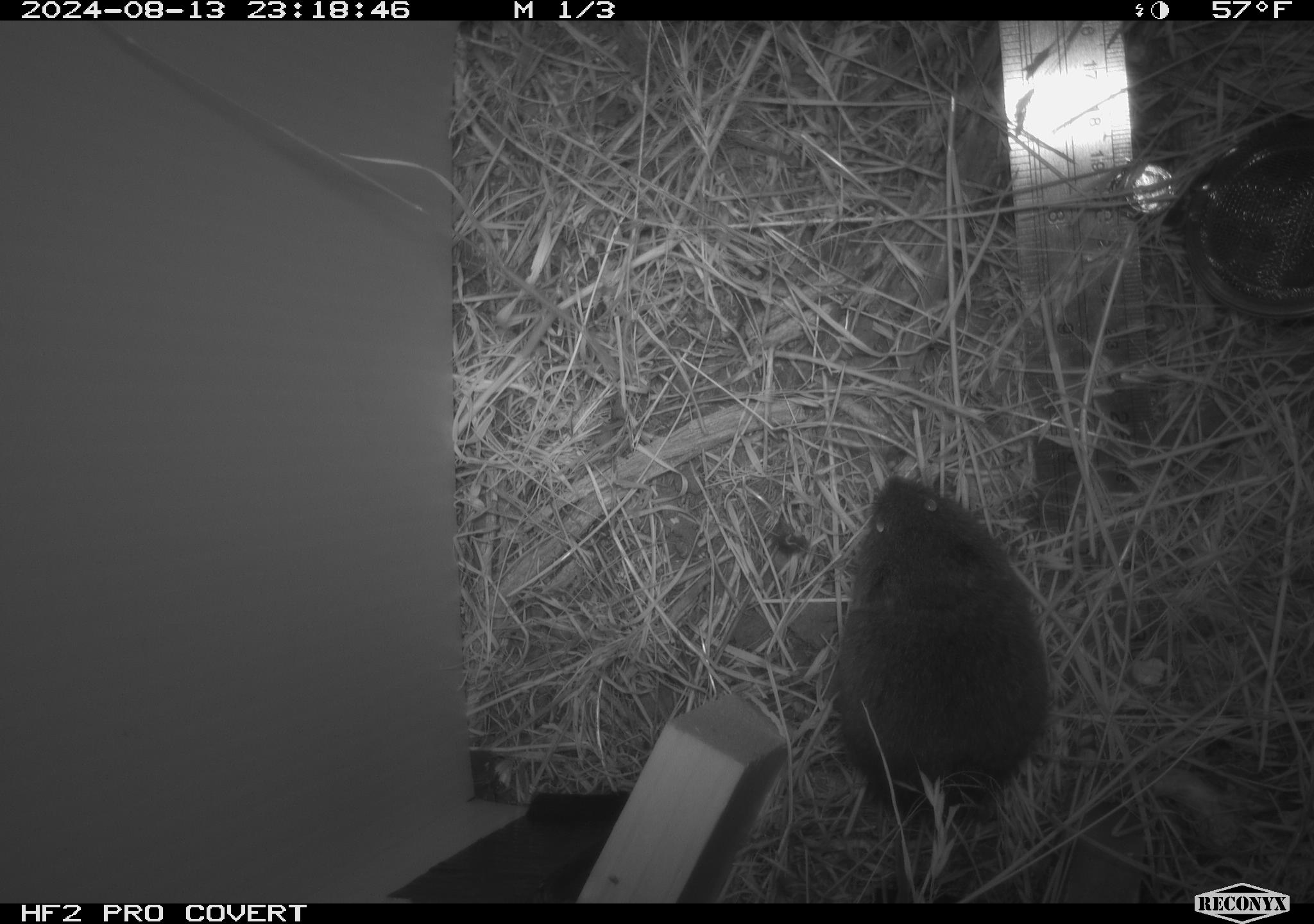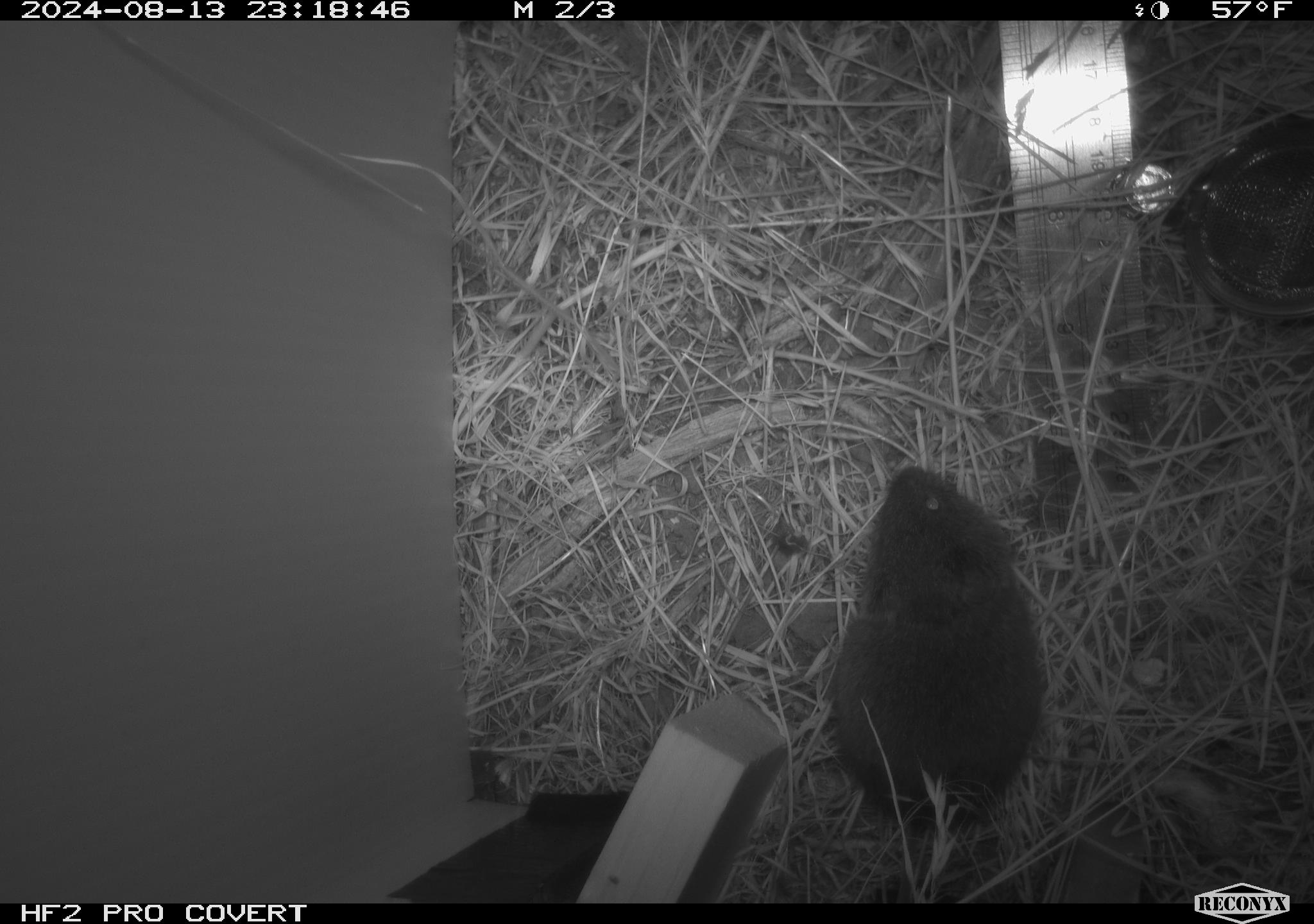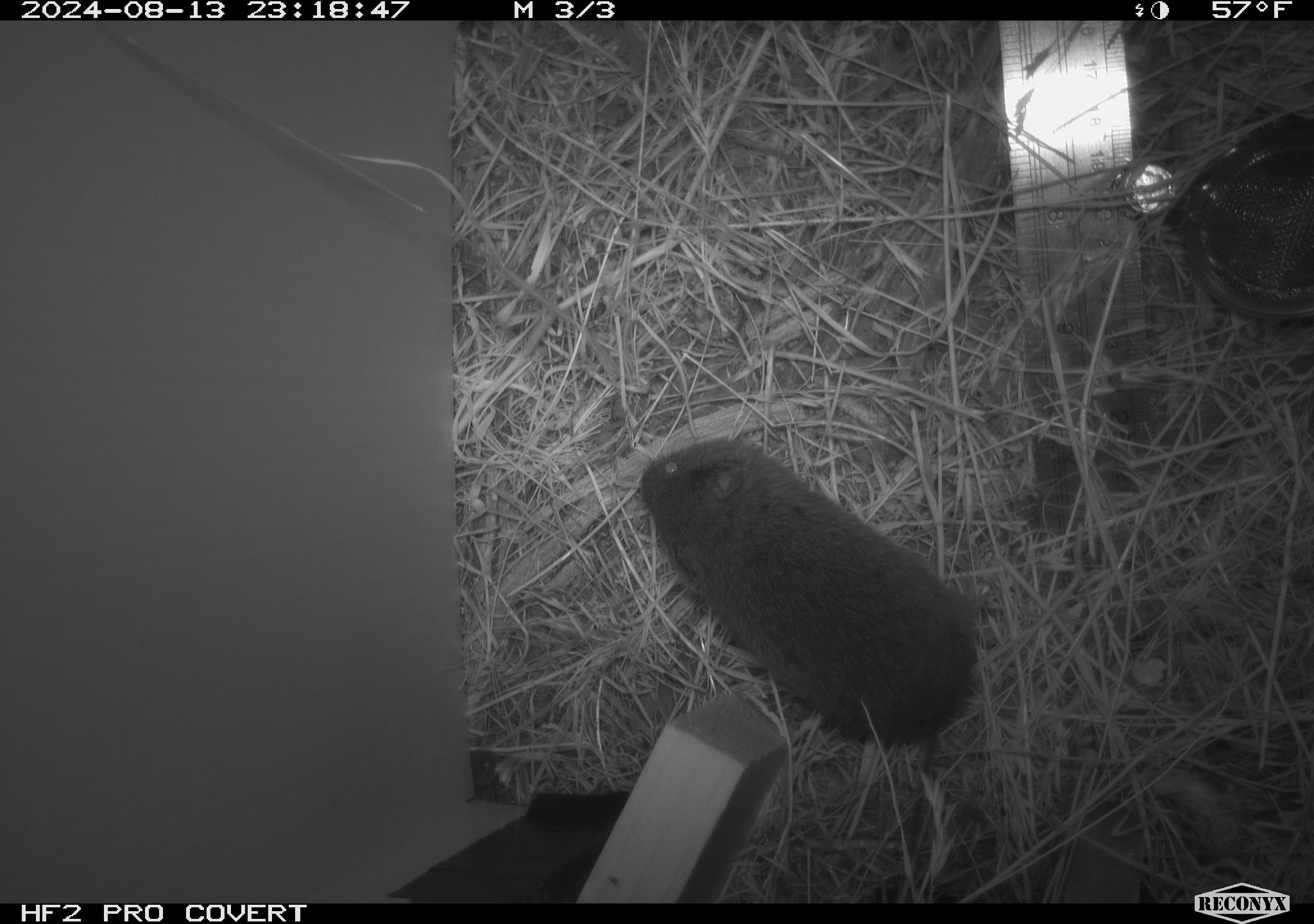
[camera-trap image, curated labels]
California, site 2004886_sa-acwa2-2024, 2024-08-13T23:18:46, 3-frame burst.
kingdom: Animalia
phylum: Chordata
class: Mammalia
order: Rodentia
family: Cricetidae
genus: Microtus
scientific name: Microtus californicus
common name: california vole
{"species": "california vole (Microtus californicus)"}